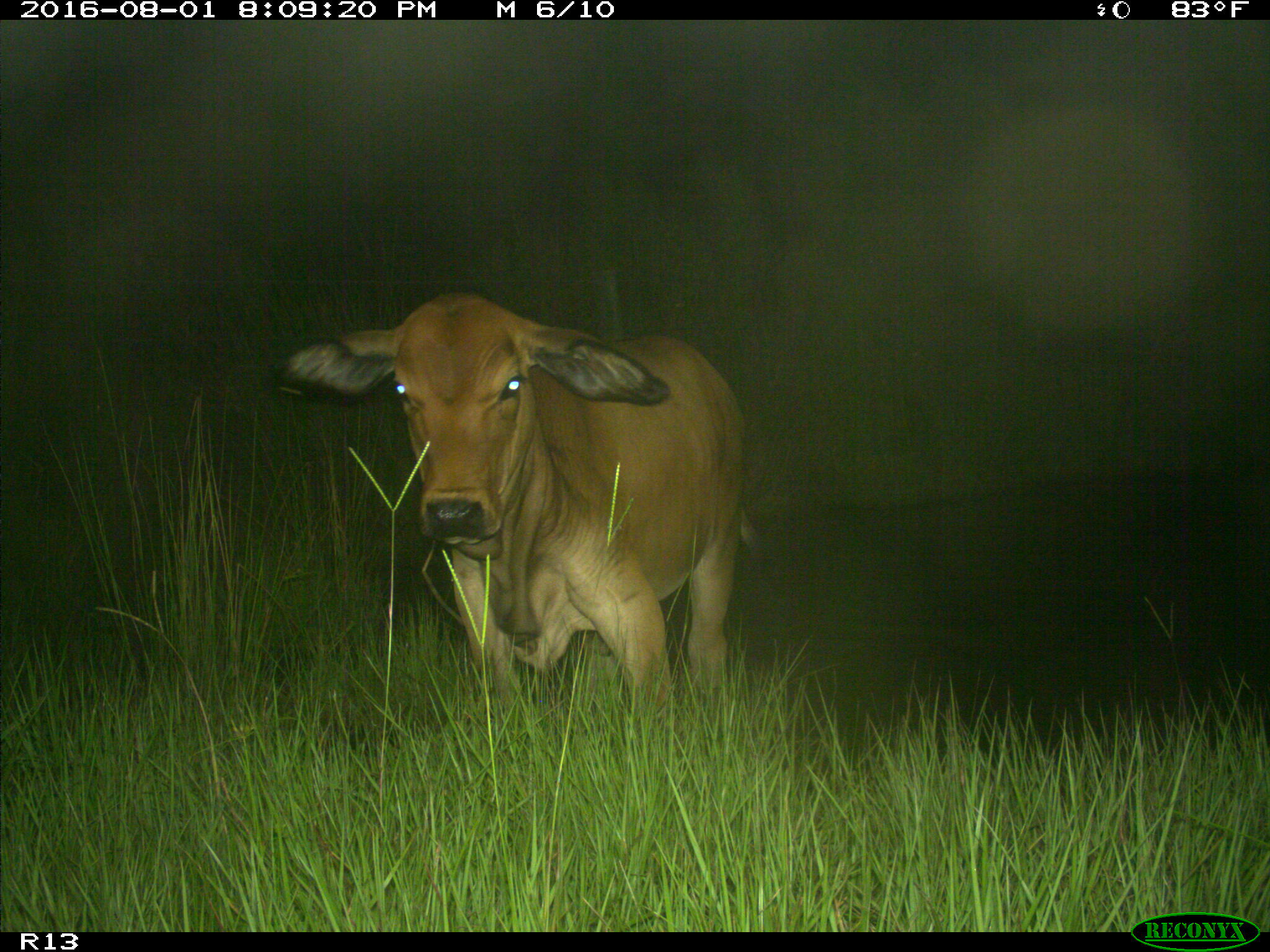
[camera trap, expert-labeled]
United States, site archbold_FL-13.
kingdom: Animalia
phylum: Chordata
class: Mammalia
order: Artiodactyla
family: Bovidae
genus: Bos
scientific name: Bos taurus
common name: domestic cow